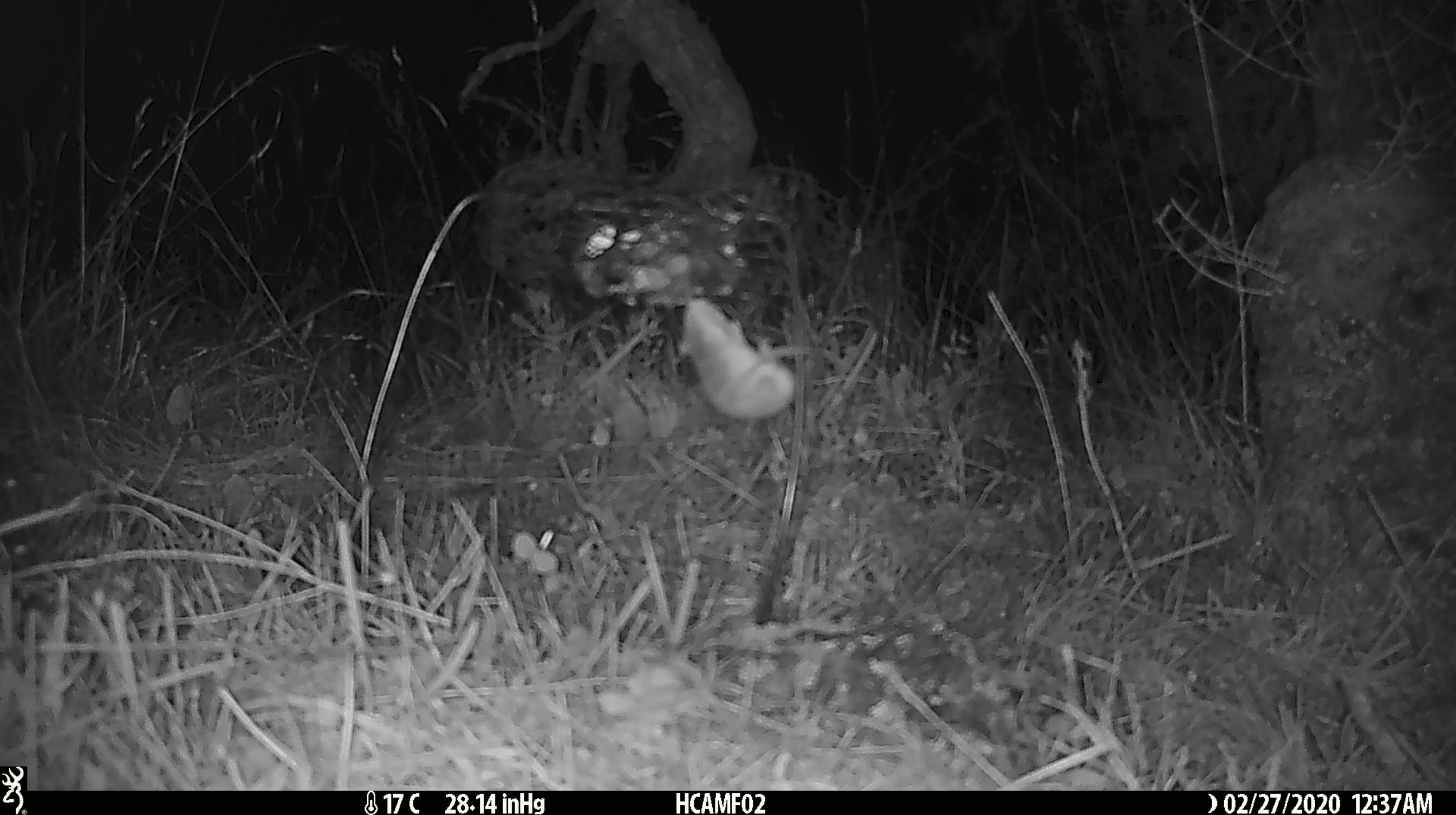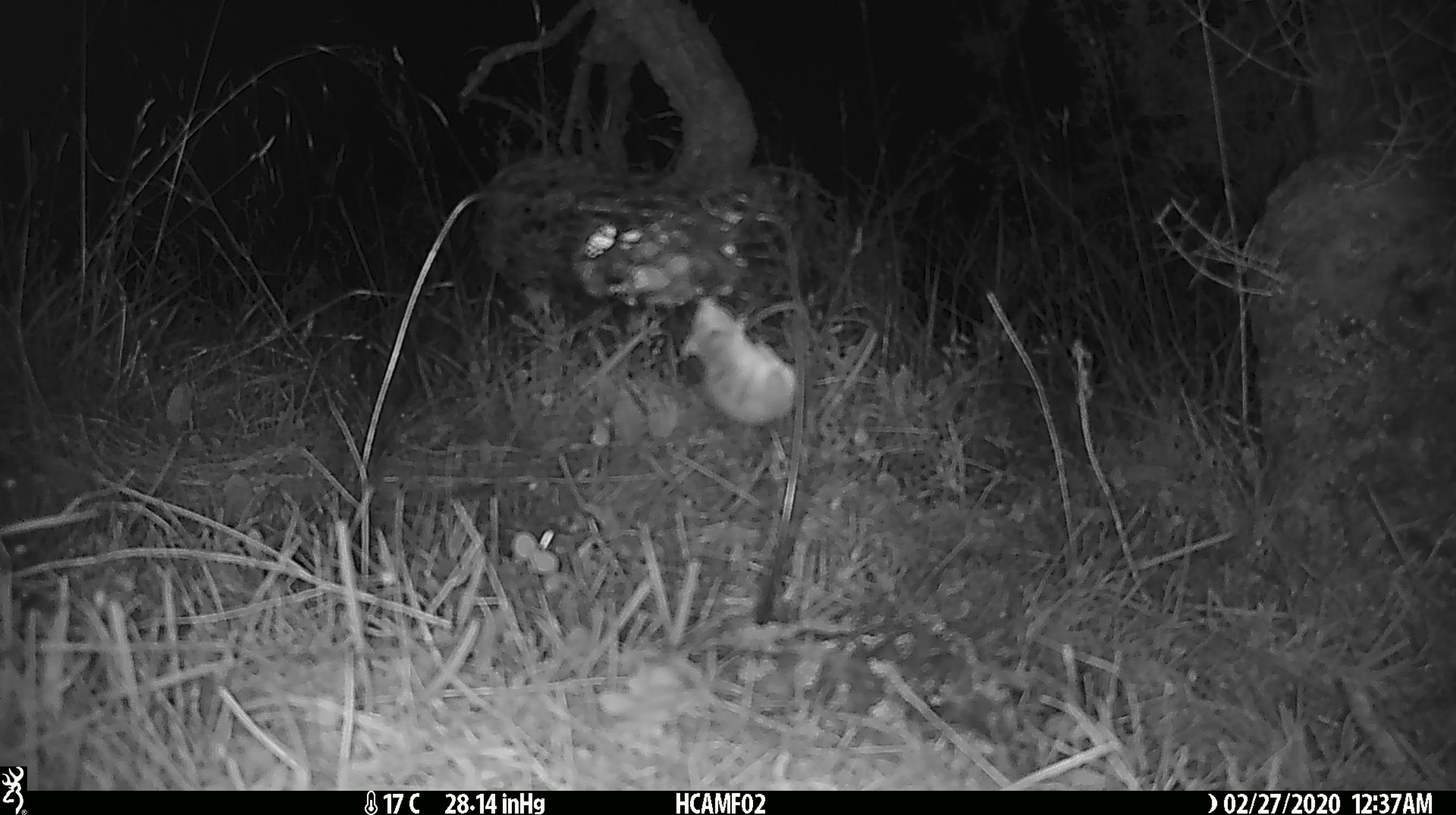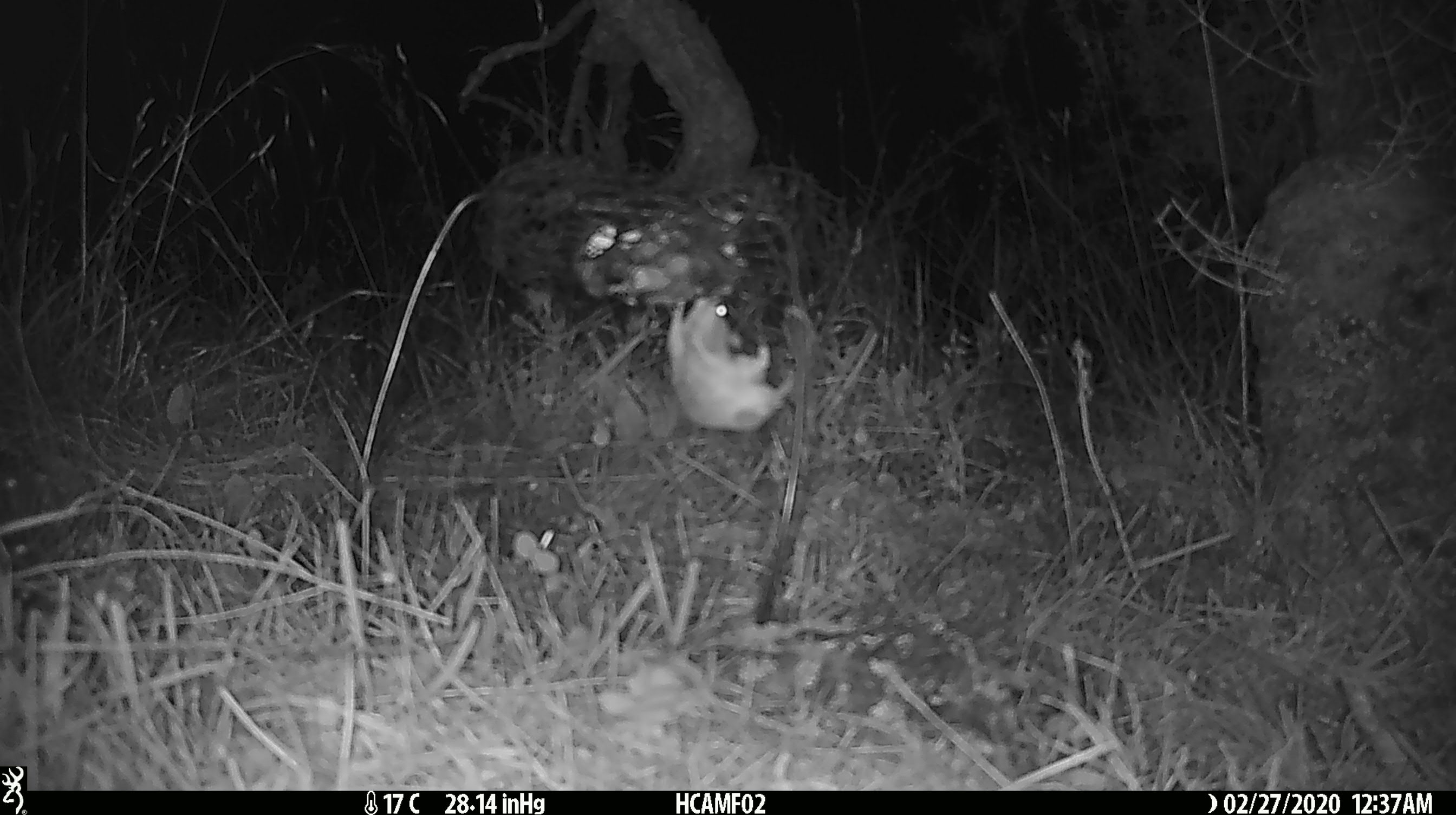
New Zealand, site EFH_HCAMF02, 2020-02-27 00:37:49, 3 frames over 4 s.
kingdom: Animalia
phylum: Chordata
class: Mammalia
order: Rodentia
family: Muridae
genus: Mus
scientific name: Mus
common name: mouse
Mouse (Mus).